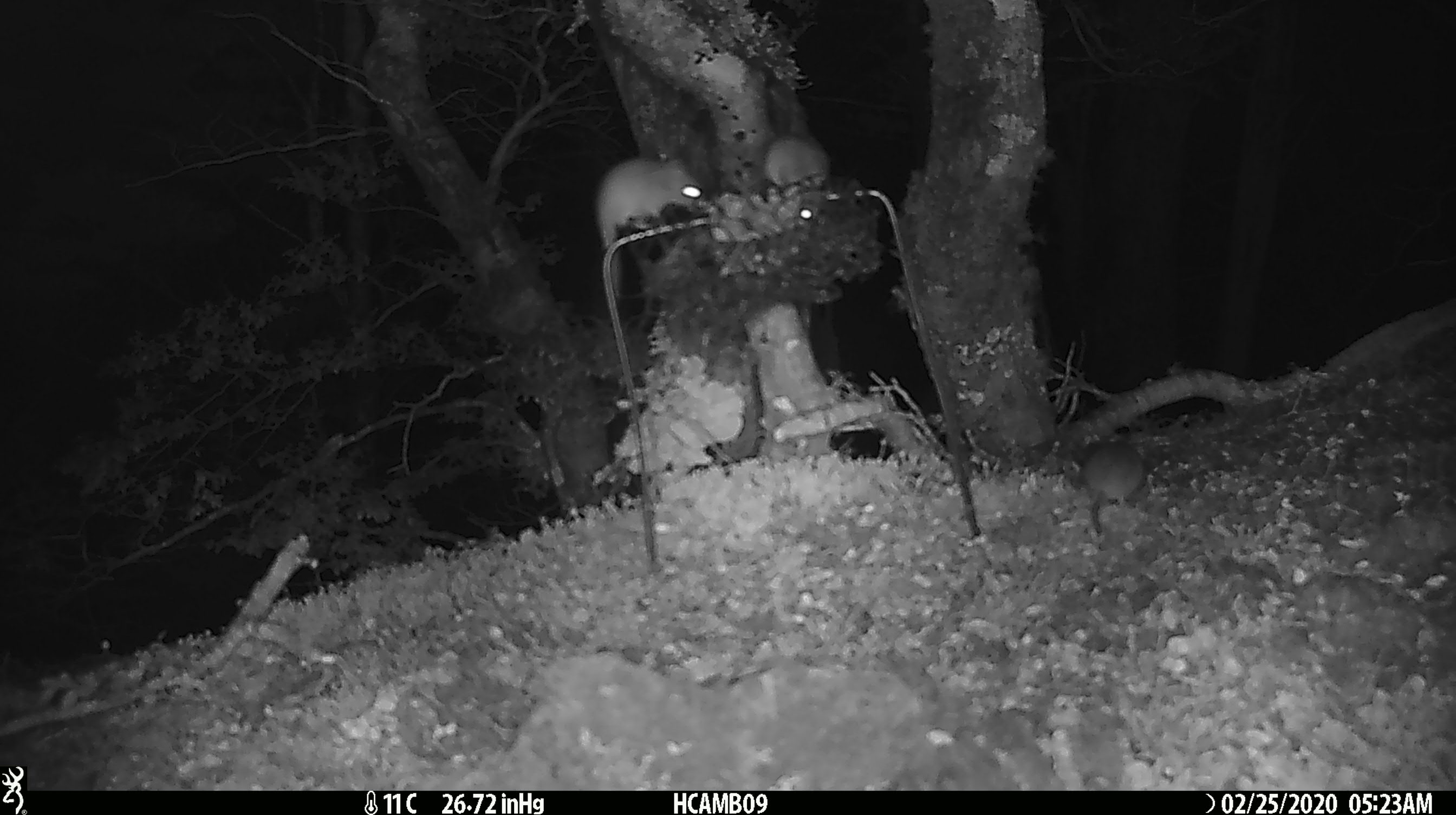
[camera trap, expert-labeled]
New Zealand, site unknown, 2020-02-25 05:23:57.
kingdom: Animalia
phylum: Chordata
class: Mammalia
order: Rodentia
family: Muridae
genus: Mus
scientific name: Mus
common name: mouse